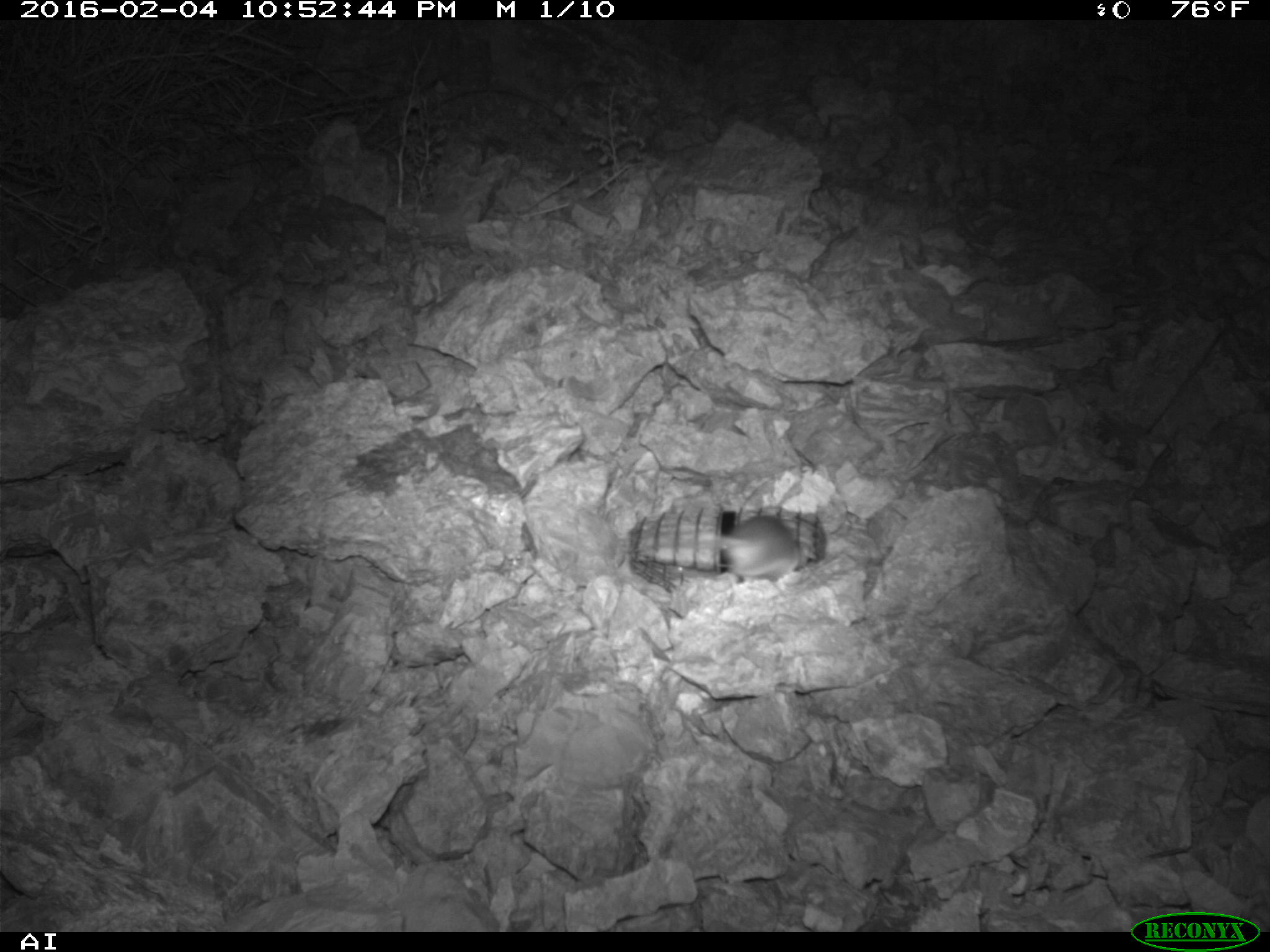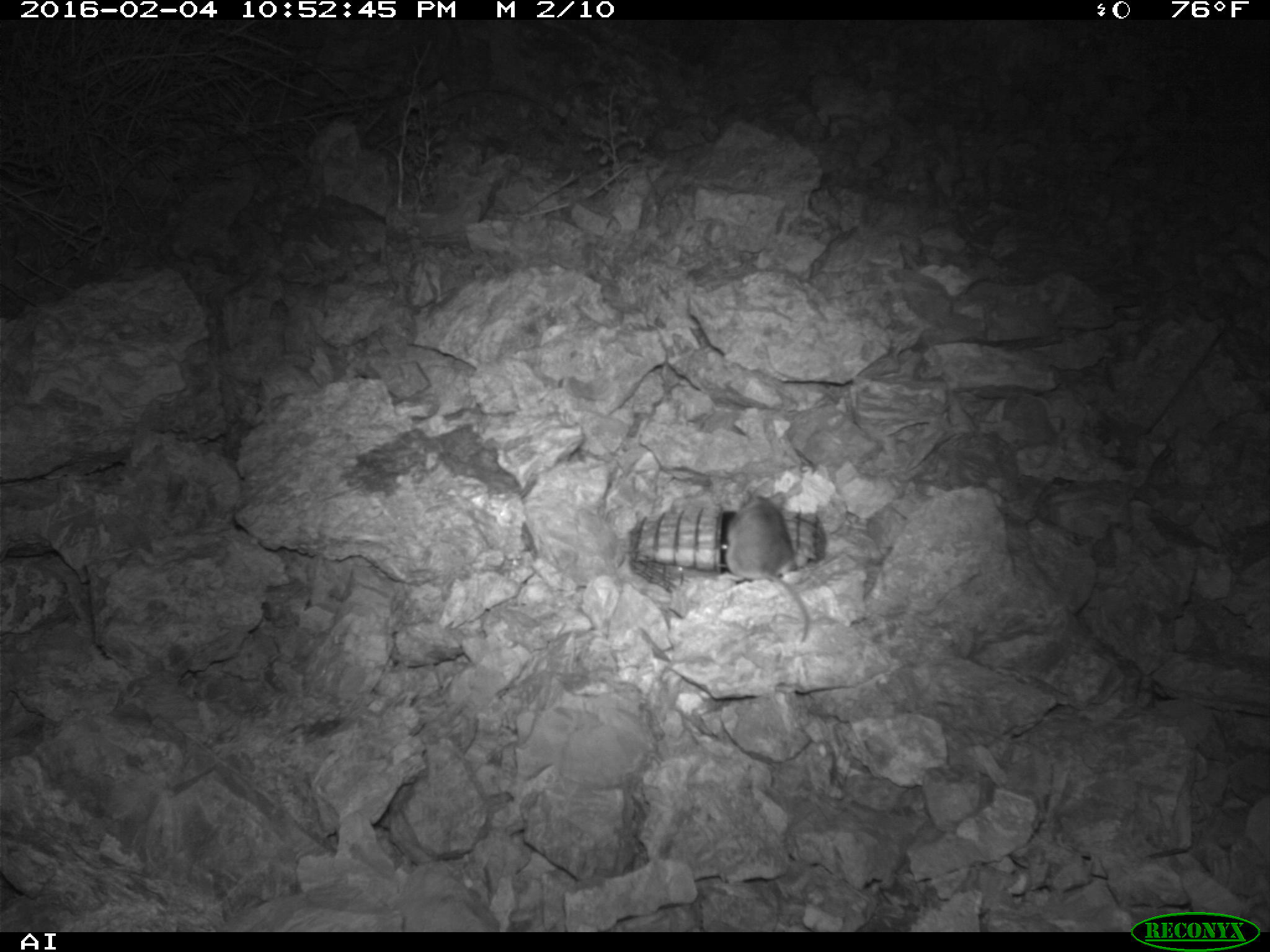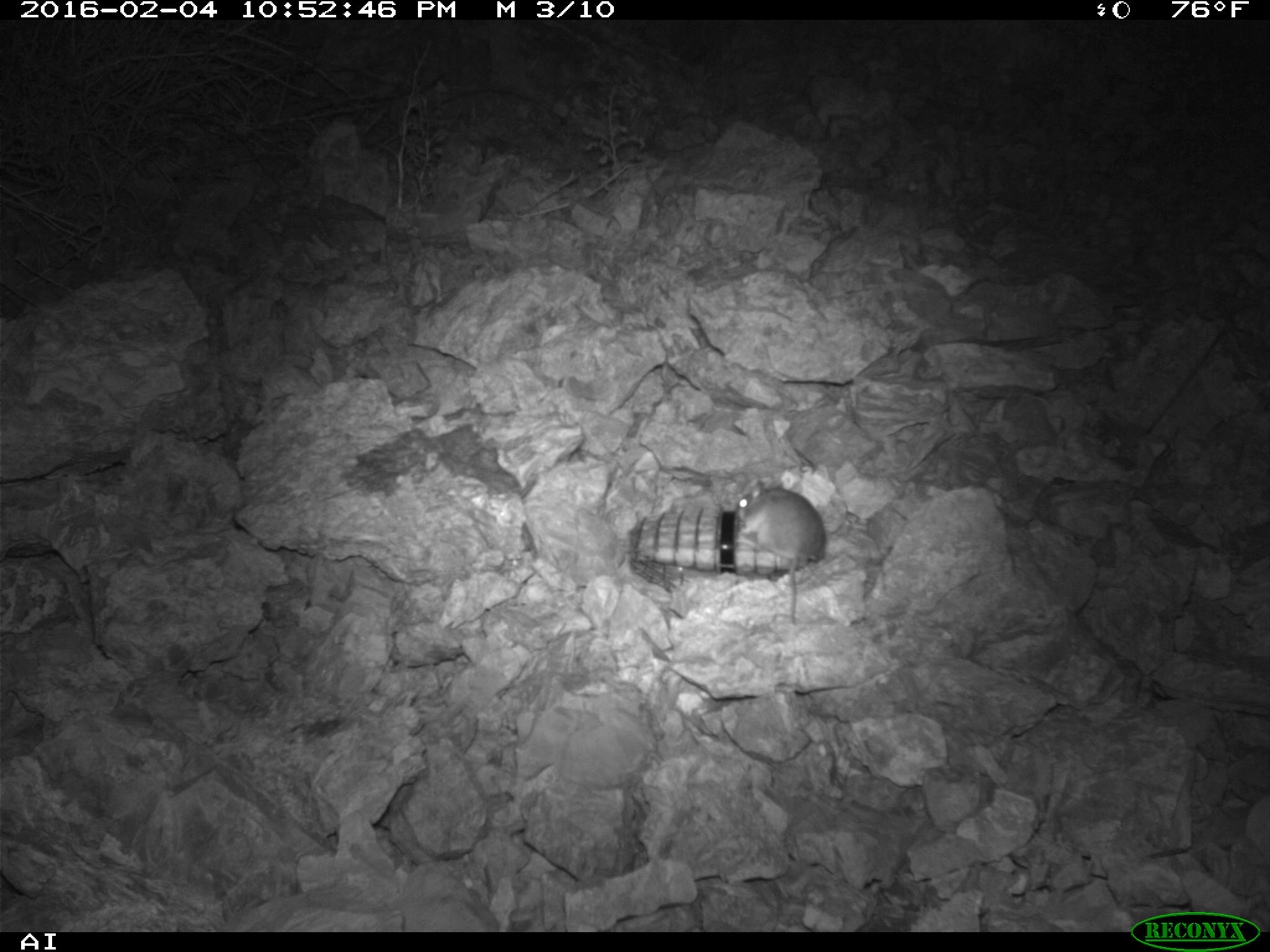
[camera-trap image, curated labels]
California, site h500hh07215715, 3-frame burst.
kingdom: Animalia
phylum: Chordata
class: Mammalia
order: Rodentia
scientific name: Rodentia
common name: rodent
Rodent (Rodentia).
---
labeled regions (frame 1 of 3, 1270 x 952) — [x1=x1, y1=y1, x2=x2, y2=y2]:
rodent: [x1=697, y1=514, x2=801, y2=595]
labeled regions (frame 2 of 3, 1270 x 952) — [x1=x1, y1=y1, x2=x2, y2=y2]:
rodent: [x1=726, y1=488, x2=809, y2=641]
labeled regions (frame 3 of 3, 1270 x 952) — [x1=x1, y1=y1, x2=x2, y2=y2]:
rodent: [x1=732, y1=480, x2=828, y2=626]